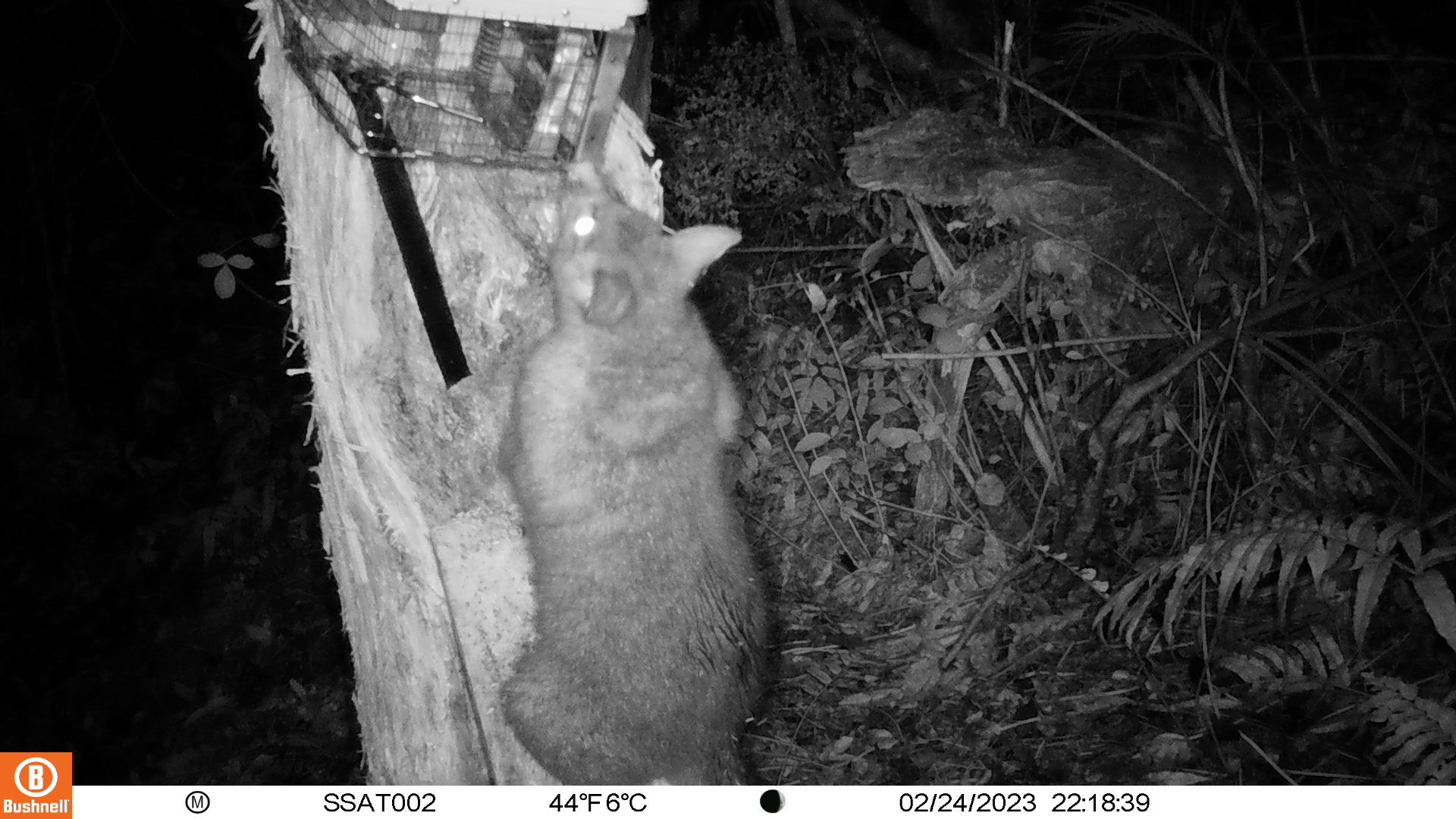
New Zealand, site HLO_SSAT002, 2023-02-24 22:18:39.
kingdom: Animalia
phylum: Chordata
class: Mammalia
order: Diprotodontia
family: Phalangeridae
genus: Trichosurus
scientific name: Trichosurus vulpecula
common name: common brushtail possum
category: possum